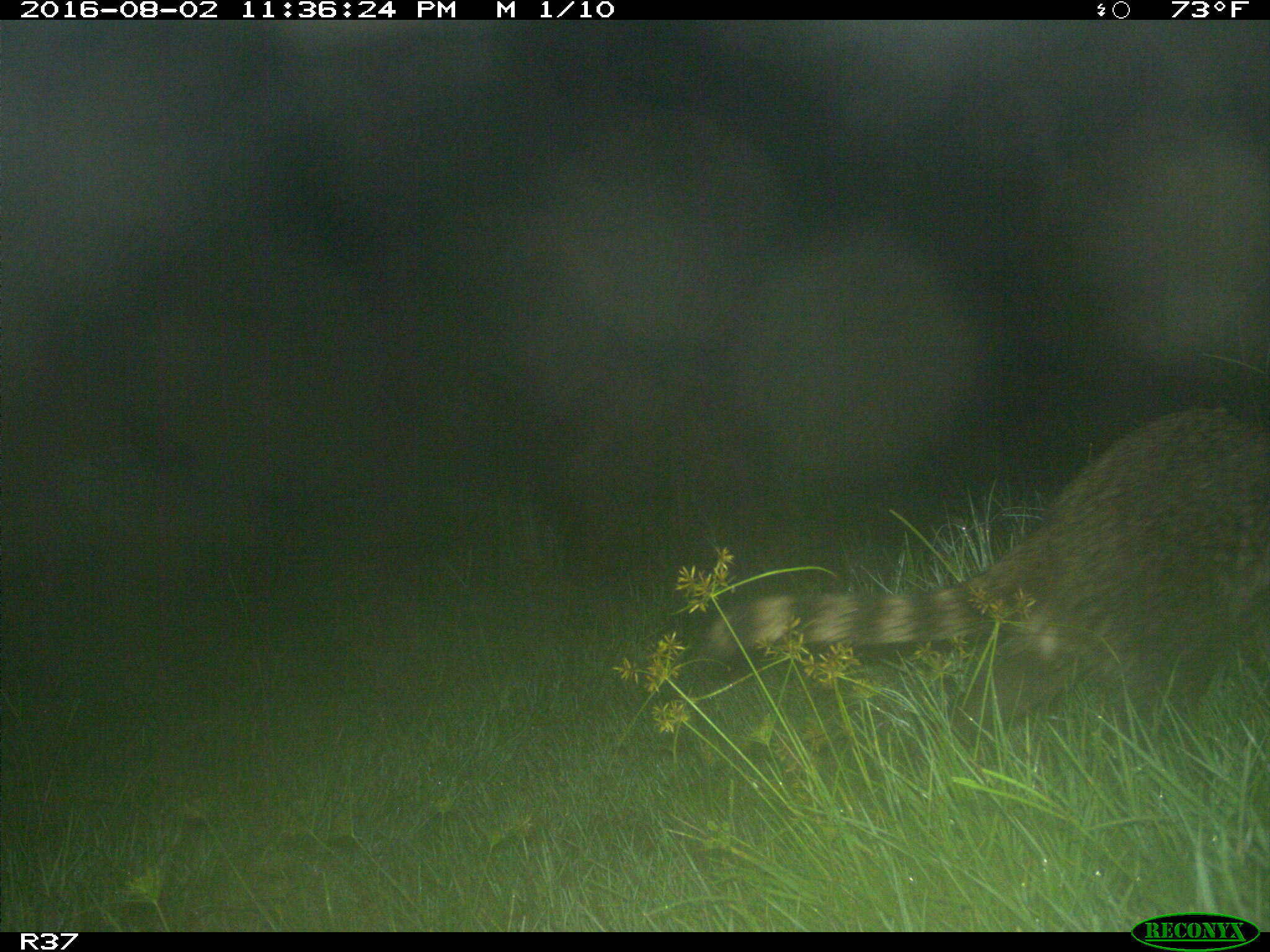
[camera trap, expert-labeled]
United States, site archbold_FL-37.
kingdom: Animalia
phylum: Chordata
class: Mammalia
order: Carnivora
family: Procyonidae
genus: Procyon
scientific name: Procyon lotor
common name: common raccoon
Procyon lotor (common raccoon).